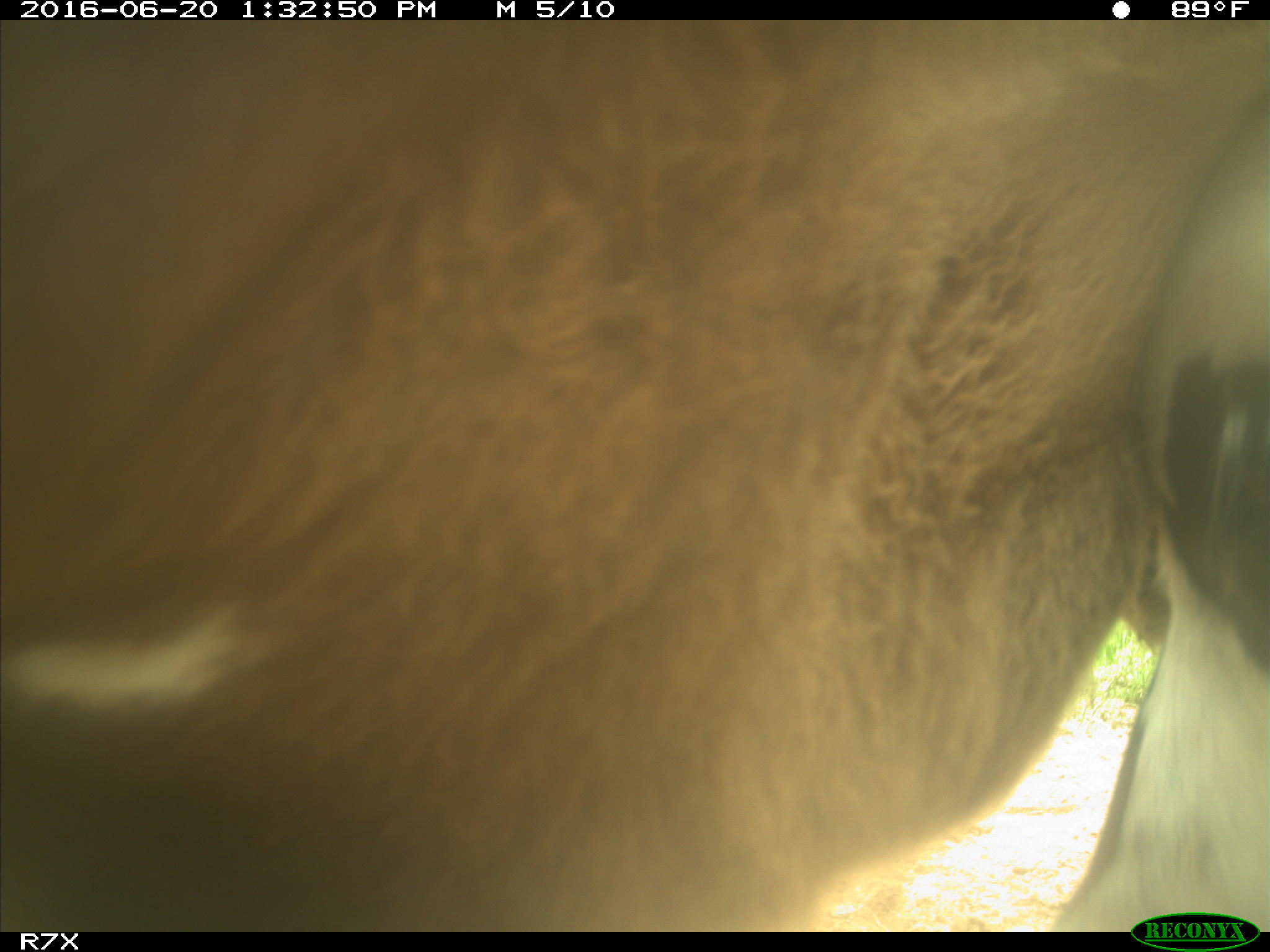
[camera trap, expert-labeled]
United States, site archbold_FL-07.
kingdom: Animalia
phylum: Chordata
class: Mammalia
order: Artiodactyla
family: Bovidae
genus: Bos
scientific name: Bos taurus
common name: domestic cow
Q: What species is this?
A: Bos taurus (domestic cow).